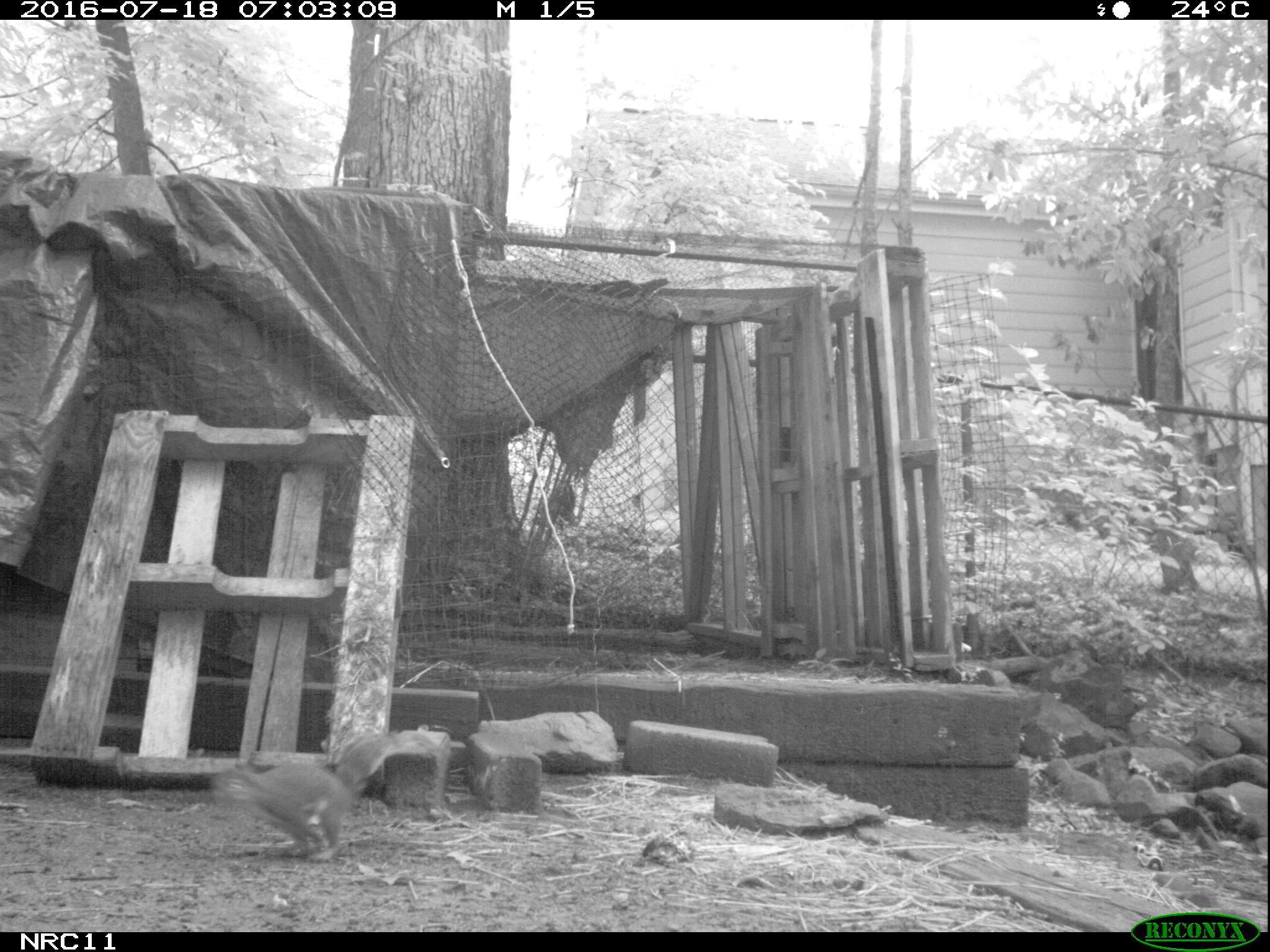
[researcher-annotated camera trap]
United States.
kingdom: Animalia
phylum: Chordata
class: Mammalia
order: Rodentia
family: Sciuridae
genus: Sciurus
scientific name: Sciurus carolinensis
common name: eastern gray squirrel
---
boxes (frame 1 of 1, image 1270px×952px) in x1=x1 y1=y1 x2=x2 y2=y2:
Eastern Gray Squirrel: x1=204 y1=724 x2=457 y2=864